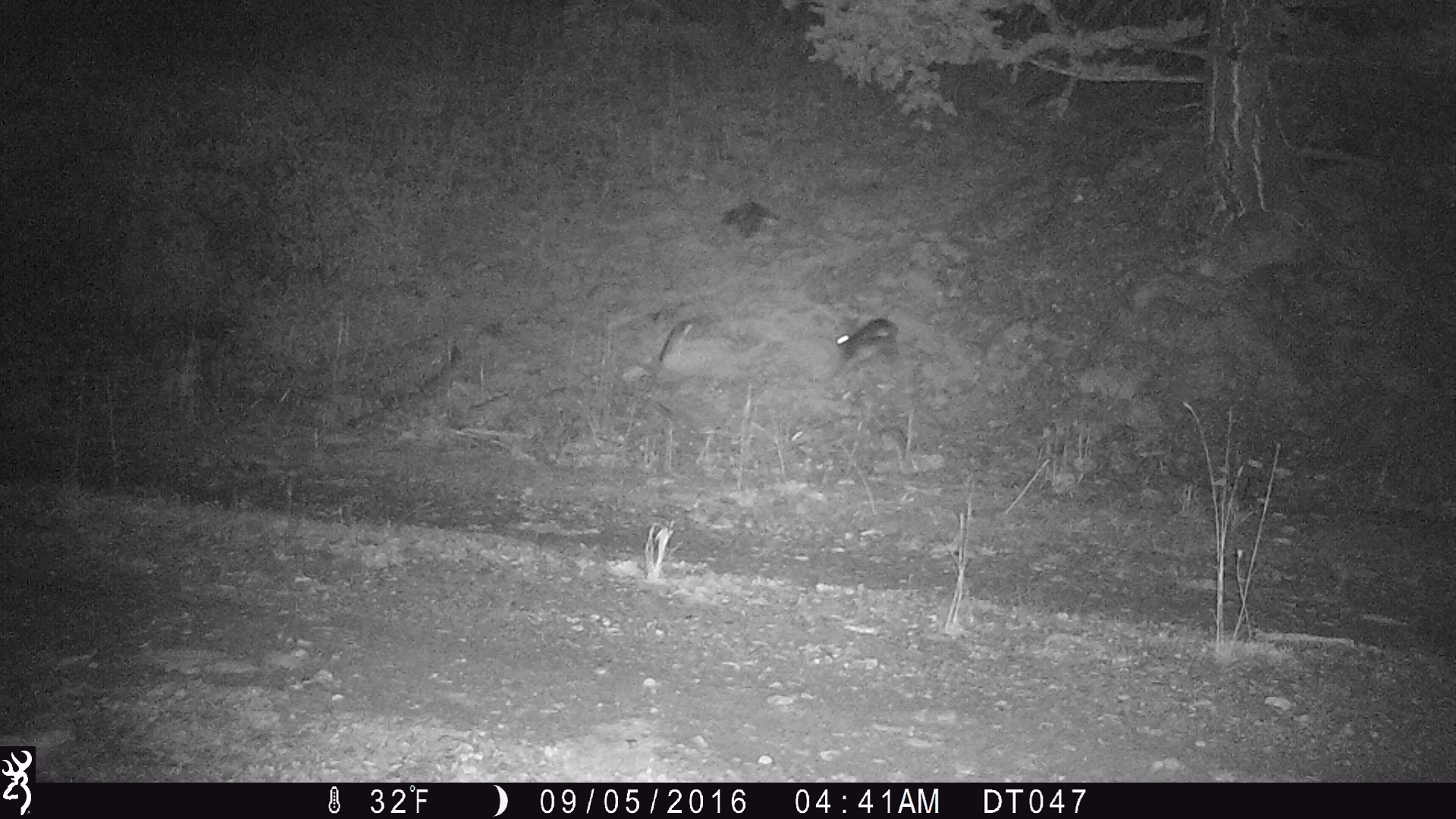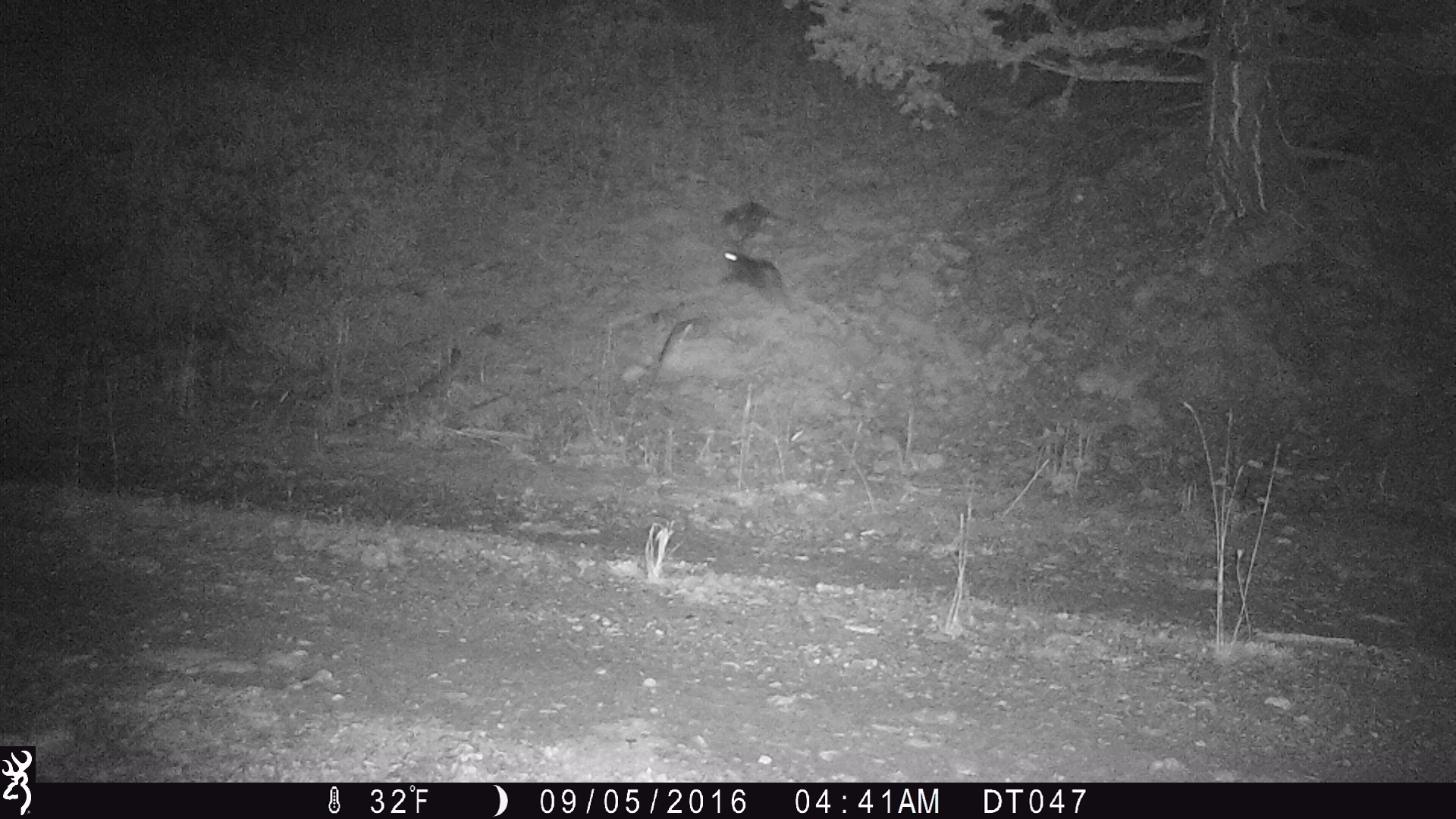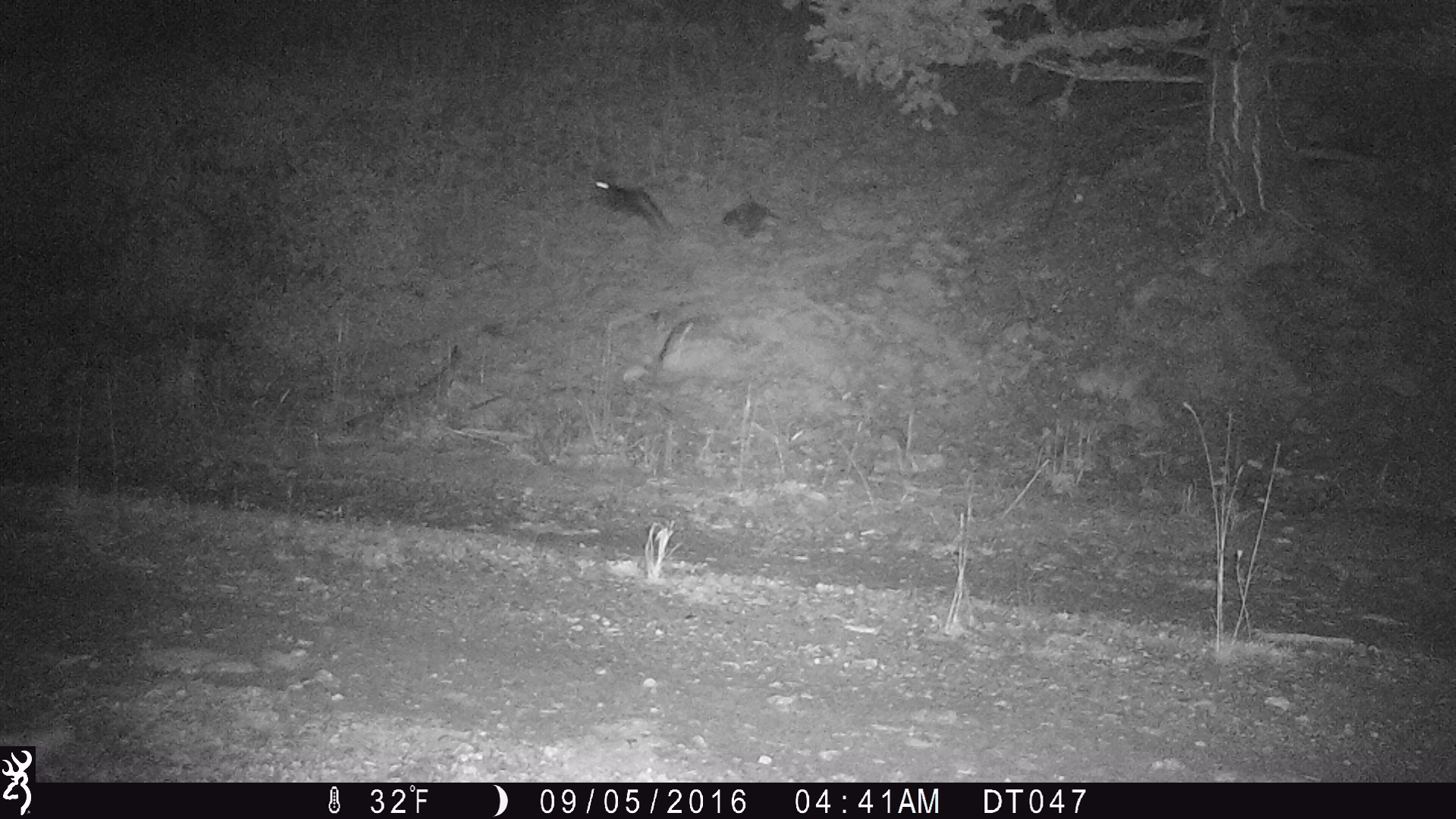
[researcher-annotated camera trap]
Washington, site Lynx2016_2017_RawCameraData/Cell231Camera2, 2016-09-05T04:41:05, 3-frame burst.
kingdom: Animalia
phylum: Chordata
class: Mammalia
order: Lagomorpha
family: Leporidae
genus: Lepus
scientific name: Lepus americanus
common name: snowshoe hare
Lepus americanus (snowshoe hare). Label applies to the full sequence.